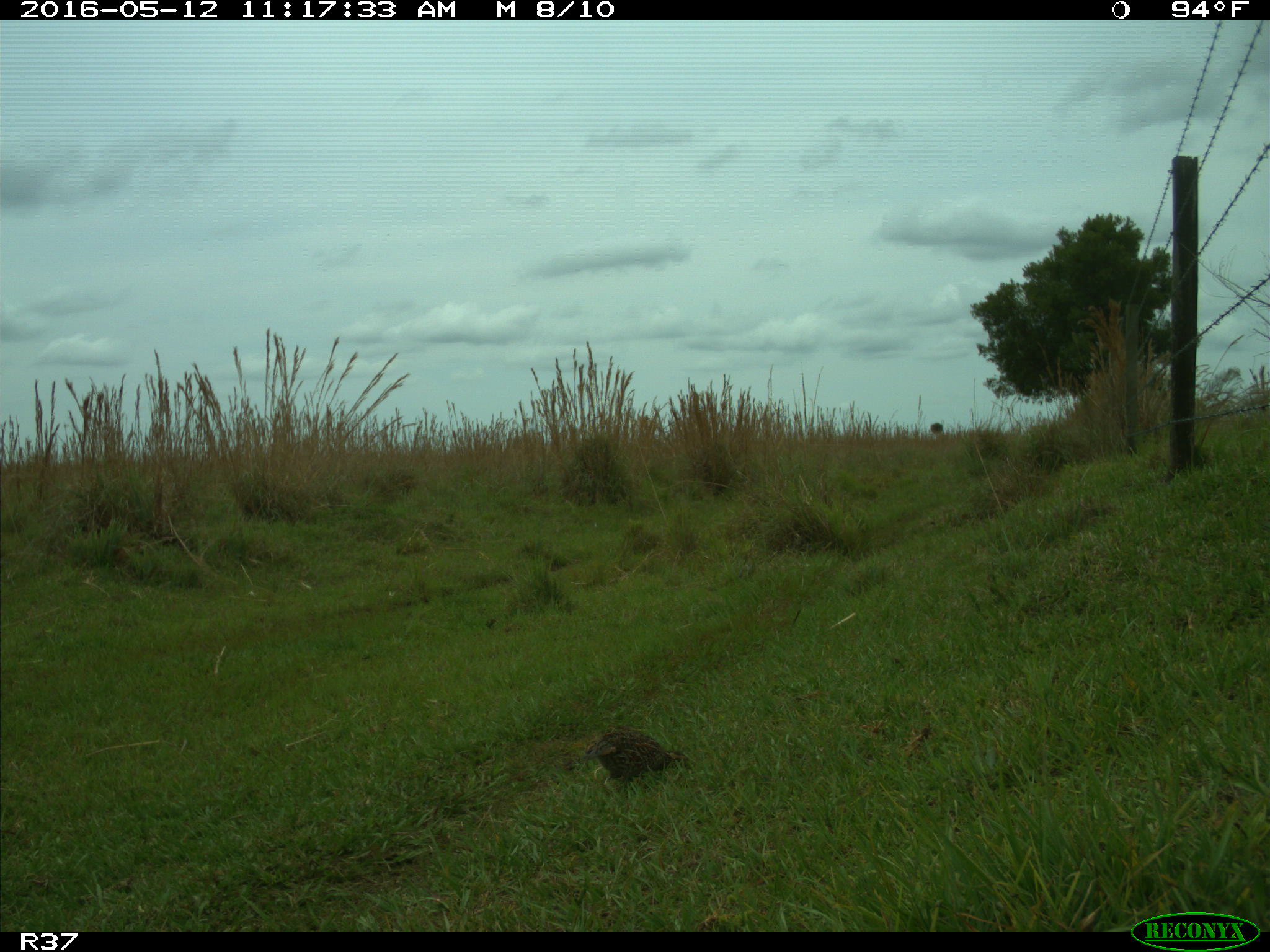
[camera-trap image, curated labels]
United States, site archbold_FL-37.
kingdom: Animalia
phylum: Chordata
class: Aves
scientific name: Aves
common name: birds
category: unidentified bird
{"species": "unidentified bird (birds) (Aves)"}